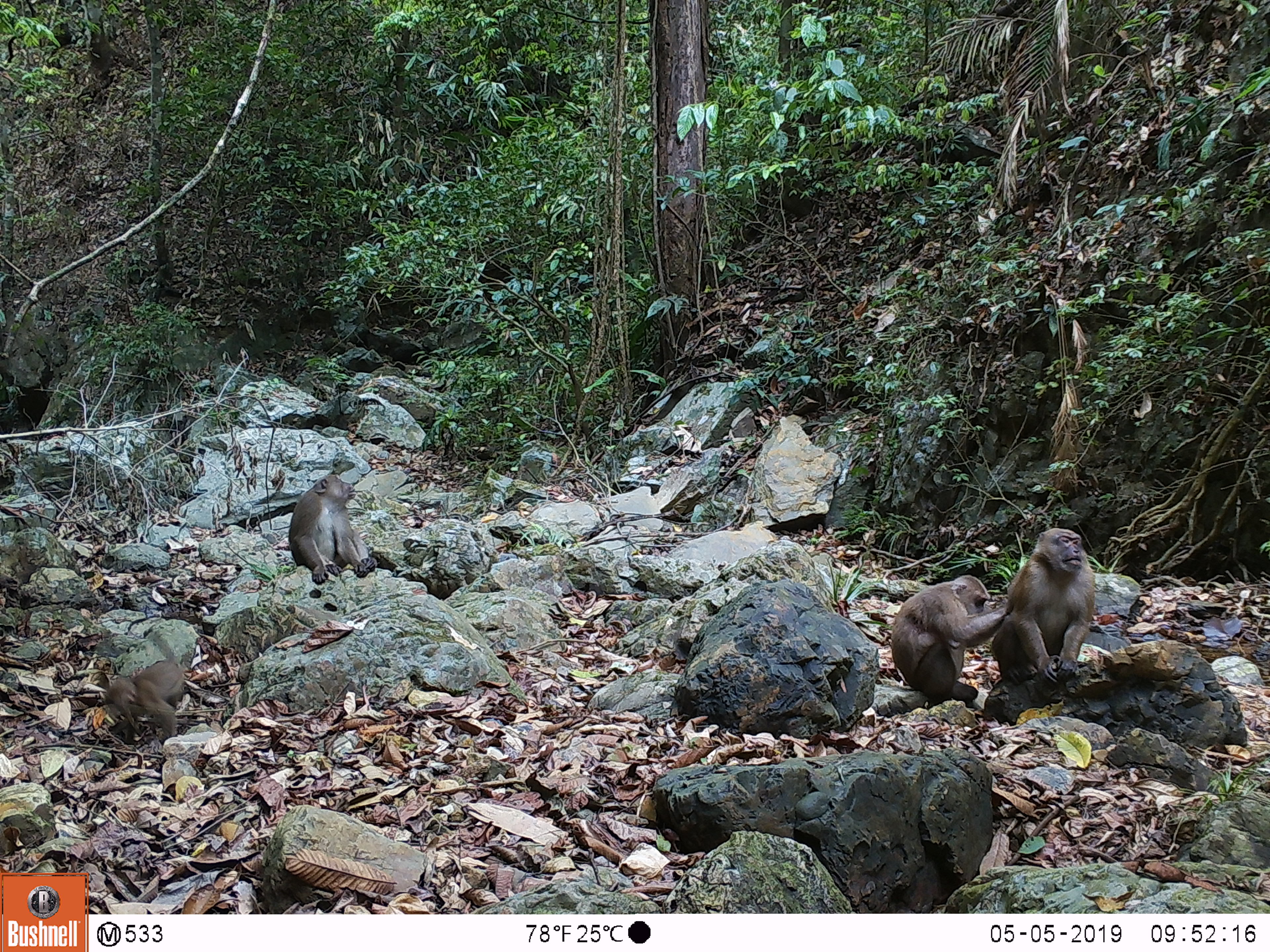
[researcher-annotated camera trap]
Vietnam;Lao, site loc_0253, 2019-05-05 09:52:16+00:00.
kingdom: Animalia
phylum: Chordata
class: Mammalia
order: Primates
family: Cercopithecidae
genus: Macaca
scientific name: Macaca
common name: macaques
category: assam or rhesus macaque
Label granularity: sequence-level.